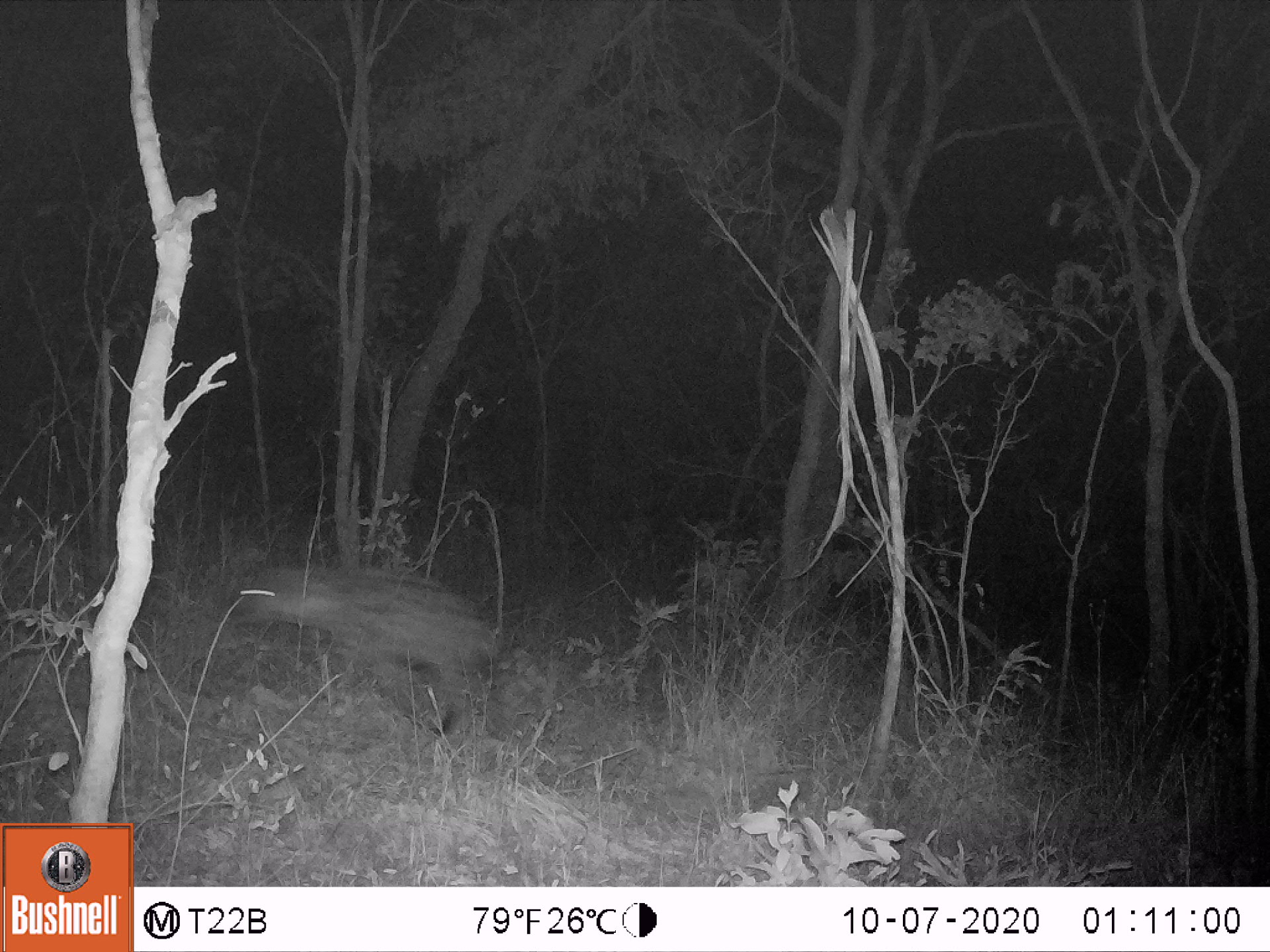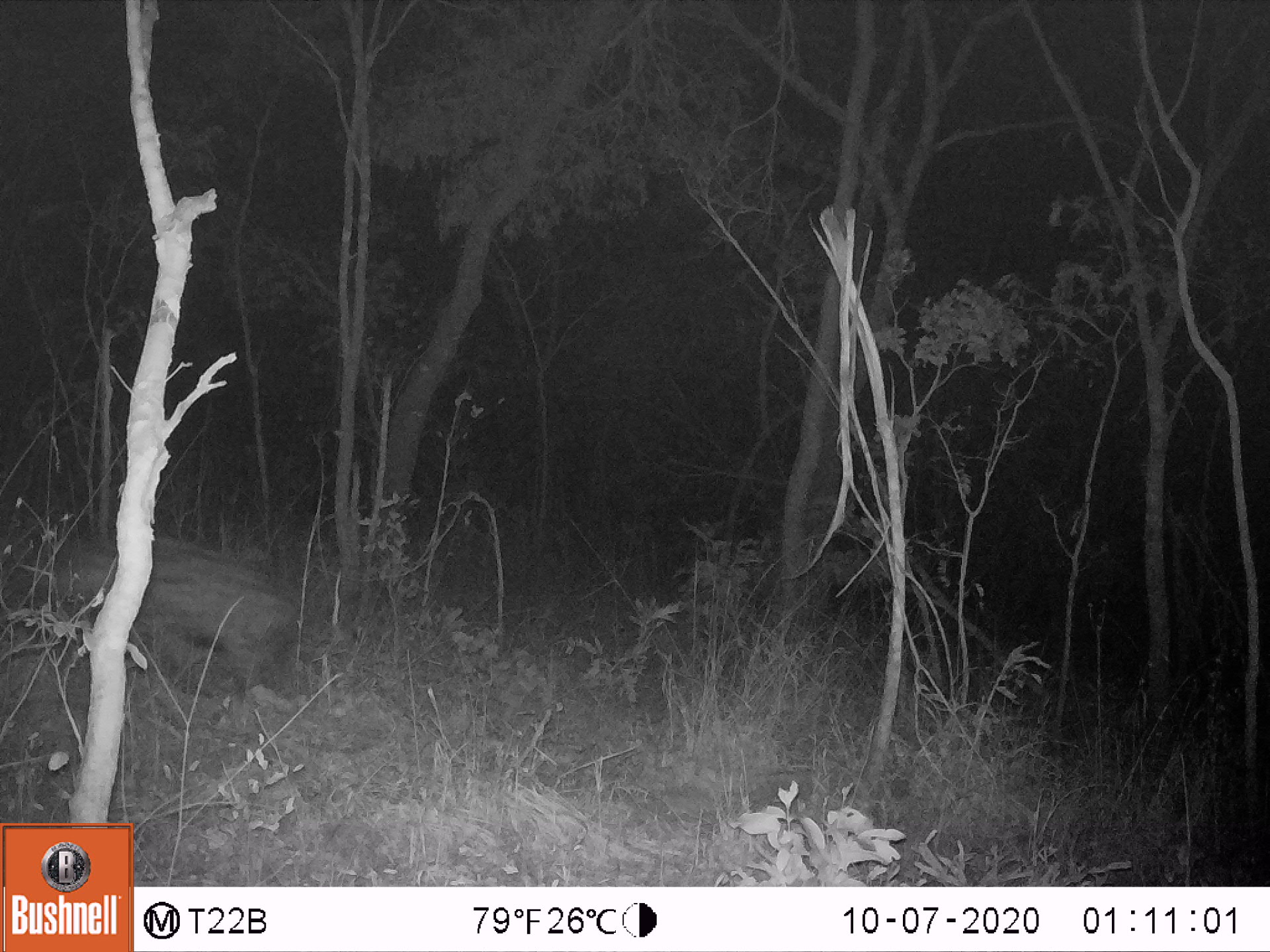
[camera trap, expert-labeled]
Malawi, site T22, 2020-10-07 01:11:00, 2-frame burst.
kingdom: Animalia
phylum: Chordata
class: Mammalia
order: Carnivora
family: Hyaenidae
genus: Crocuta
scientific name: Crocuta crocuta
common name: spotted hyena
Spotted hyena (Crocuta crocuta), count 1.